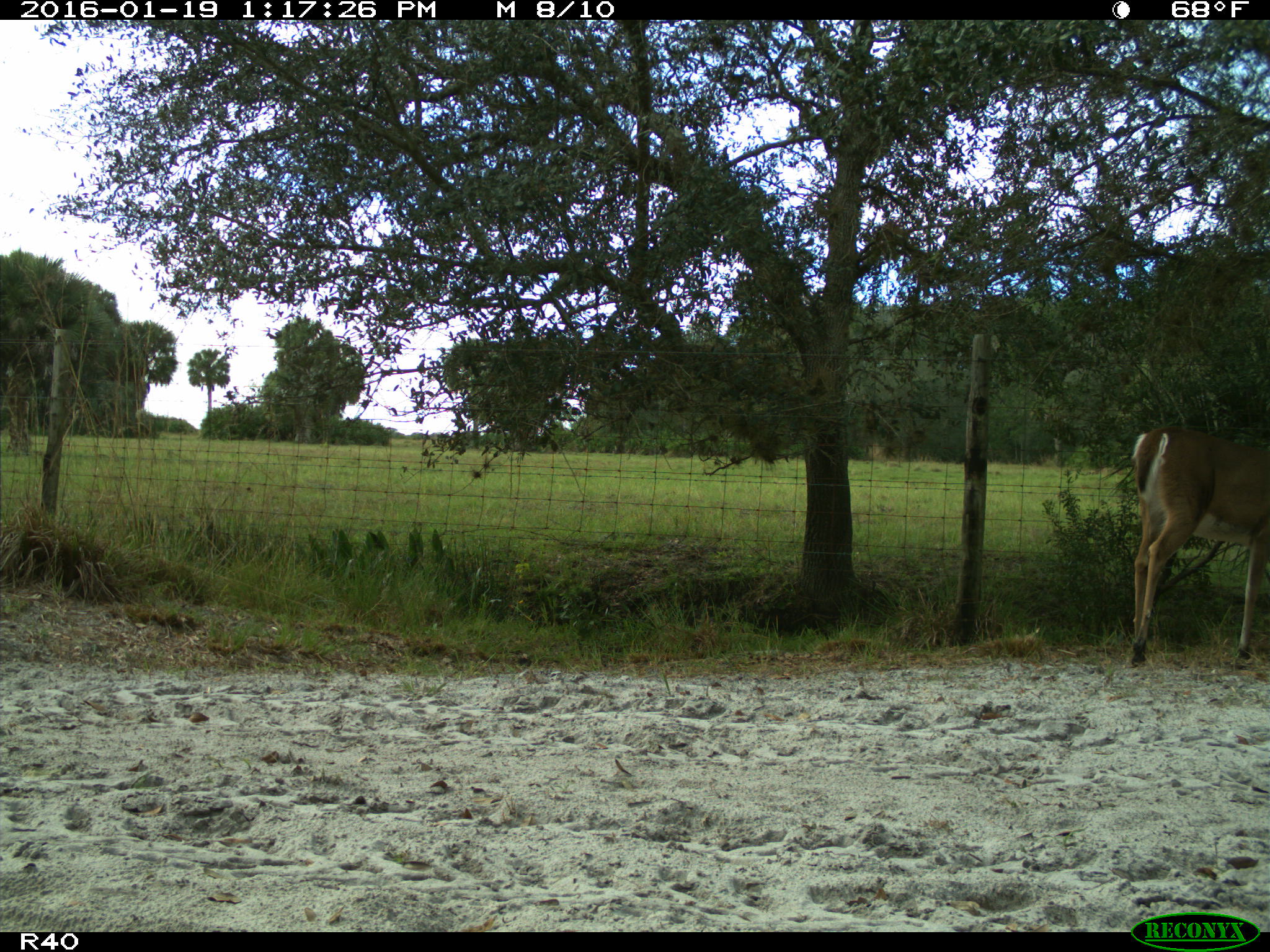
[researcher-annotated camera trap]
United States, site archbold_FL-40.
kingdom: Animalia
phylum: Chordata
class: Mammalia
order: Artiodactyla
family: Cervidae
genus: Odocoileus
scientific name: Odocoileus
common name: deer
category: unidentified deer